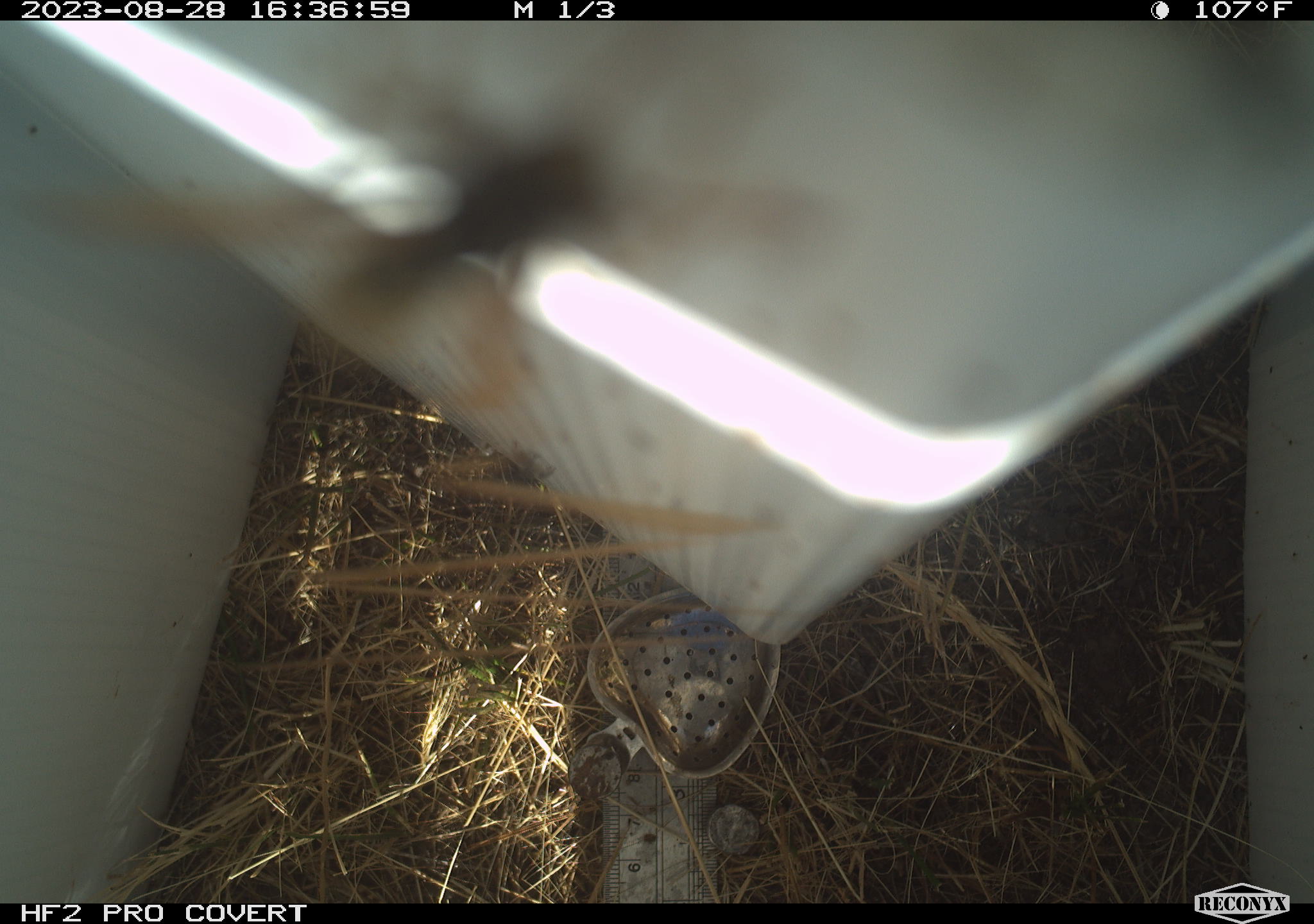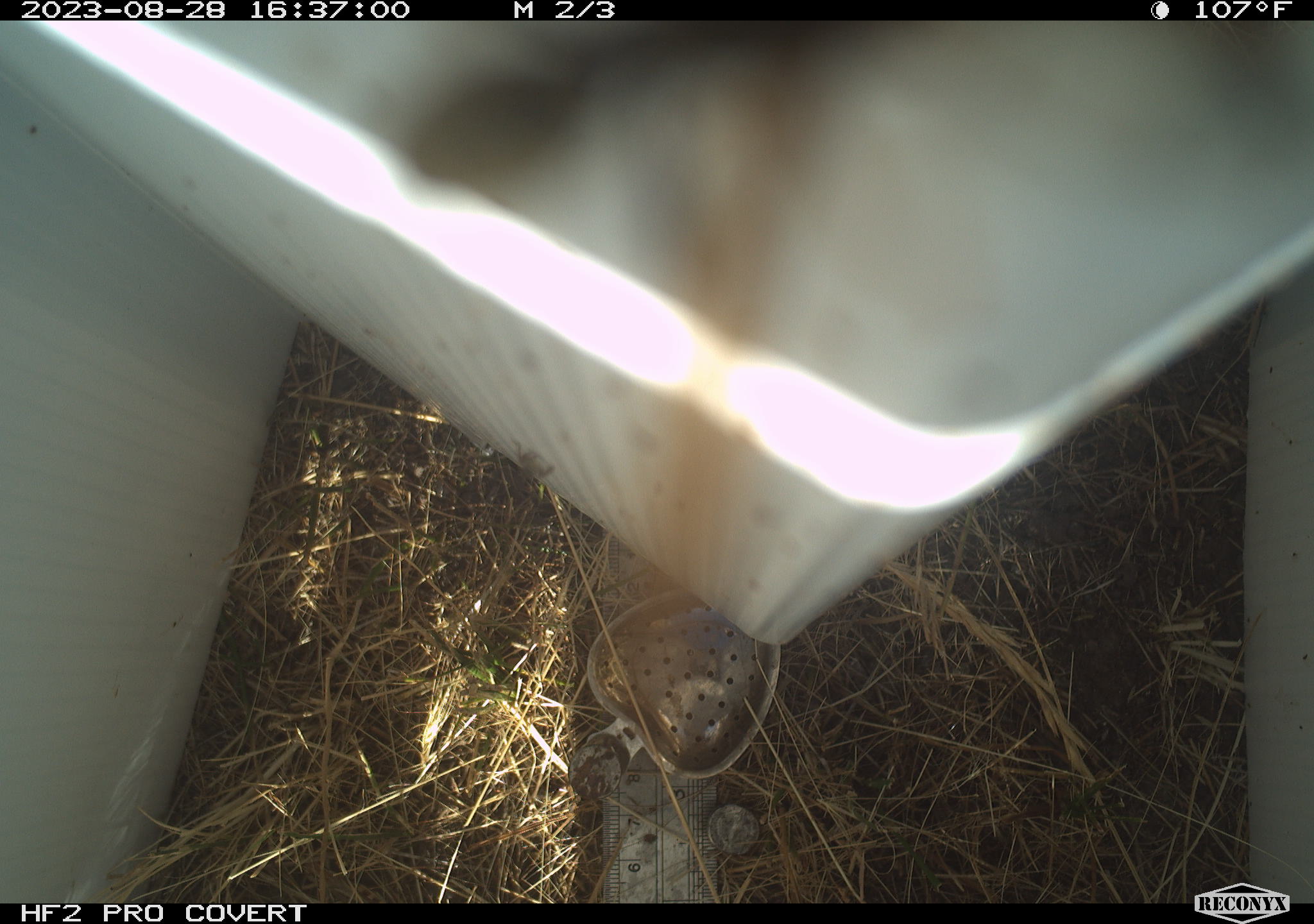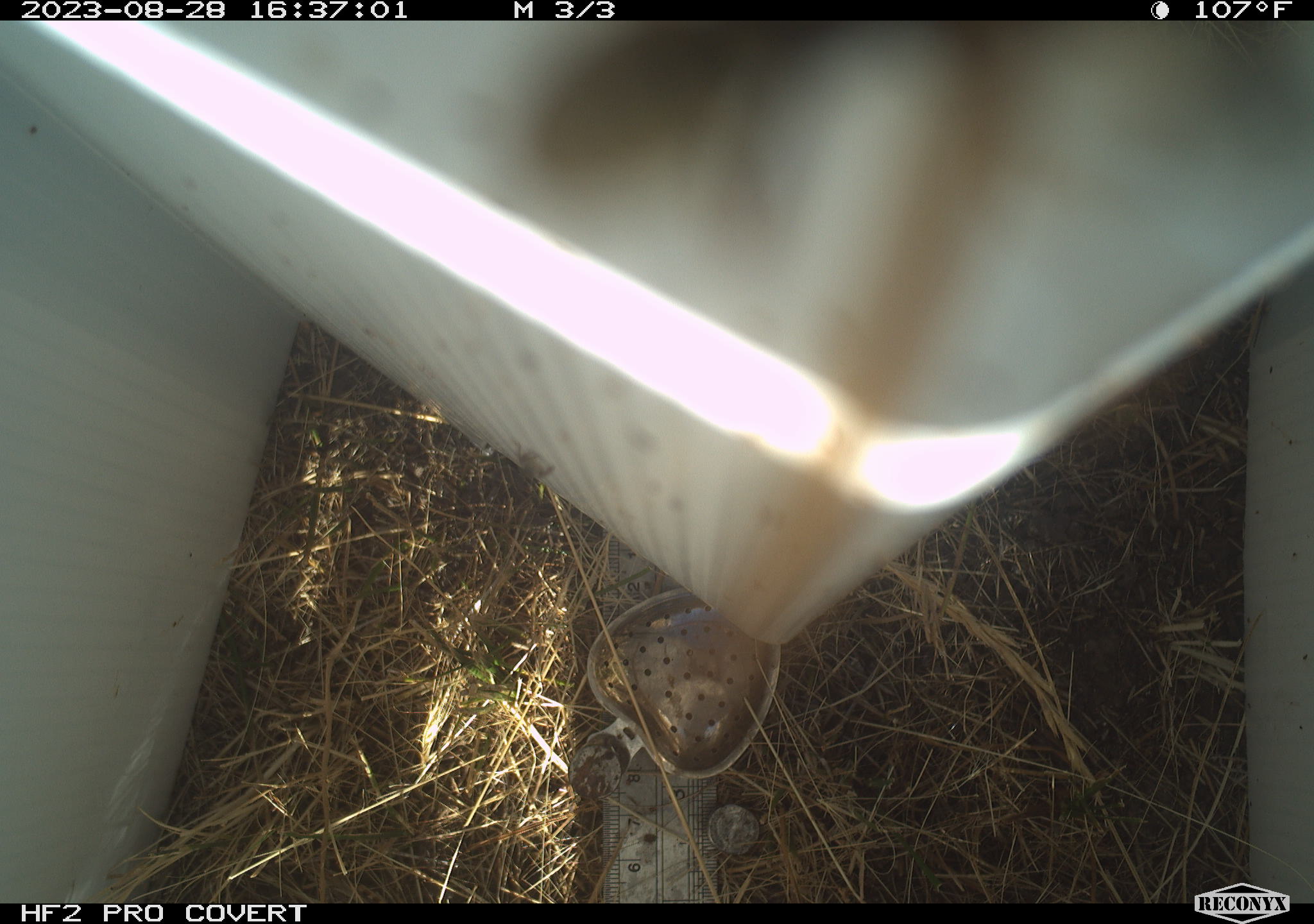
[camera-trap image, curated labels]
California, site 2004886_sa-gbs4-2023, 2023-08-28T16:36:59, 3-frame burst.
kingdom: Animalia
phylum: Arthropoda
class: Insecta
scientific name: Insecta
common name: insect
Insect (Insecta).